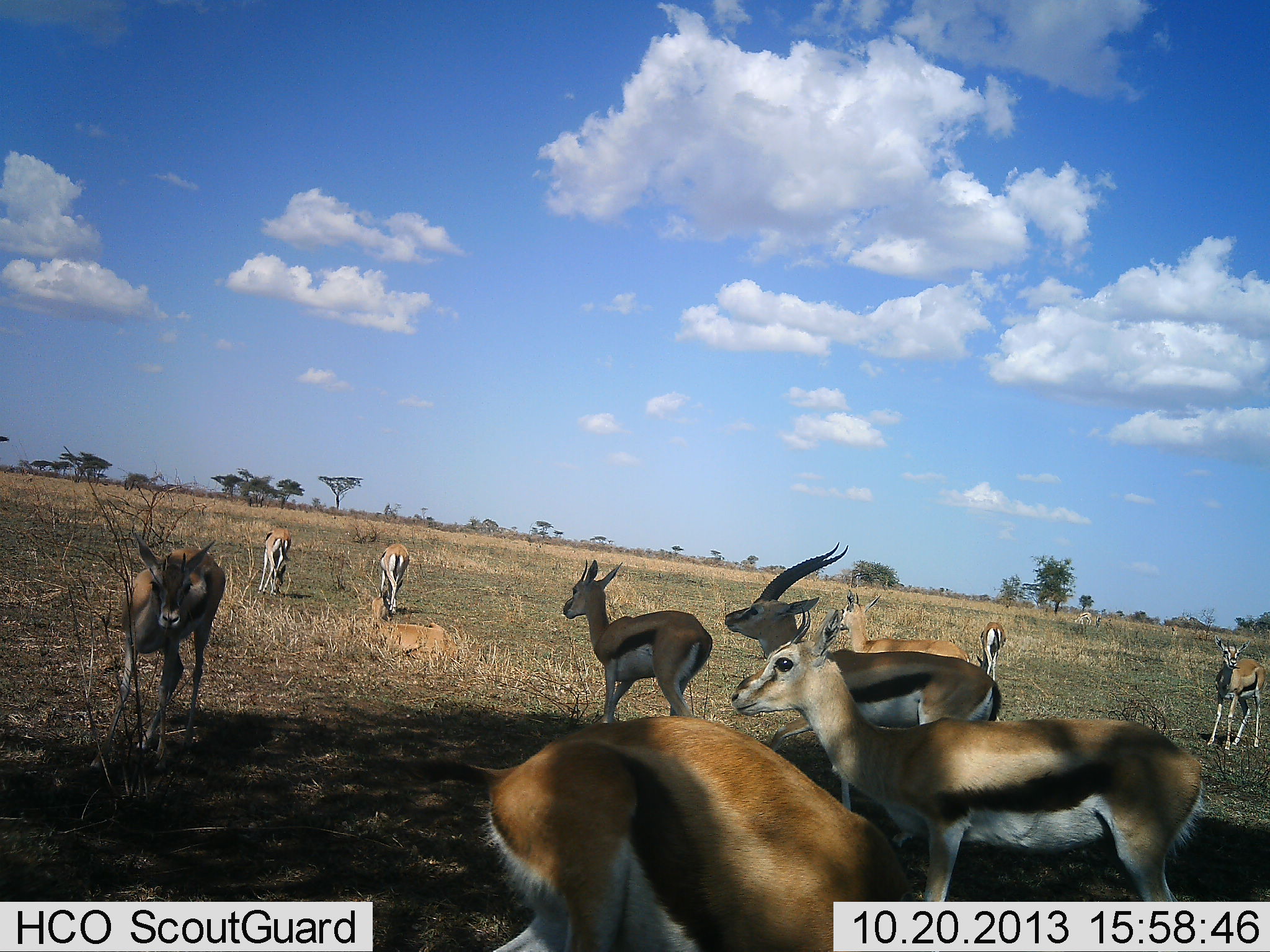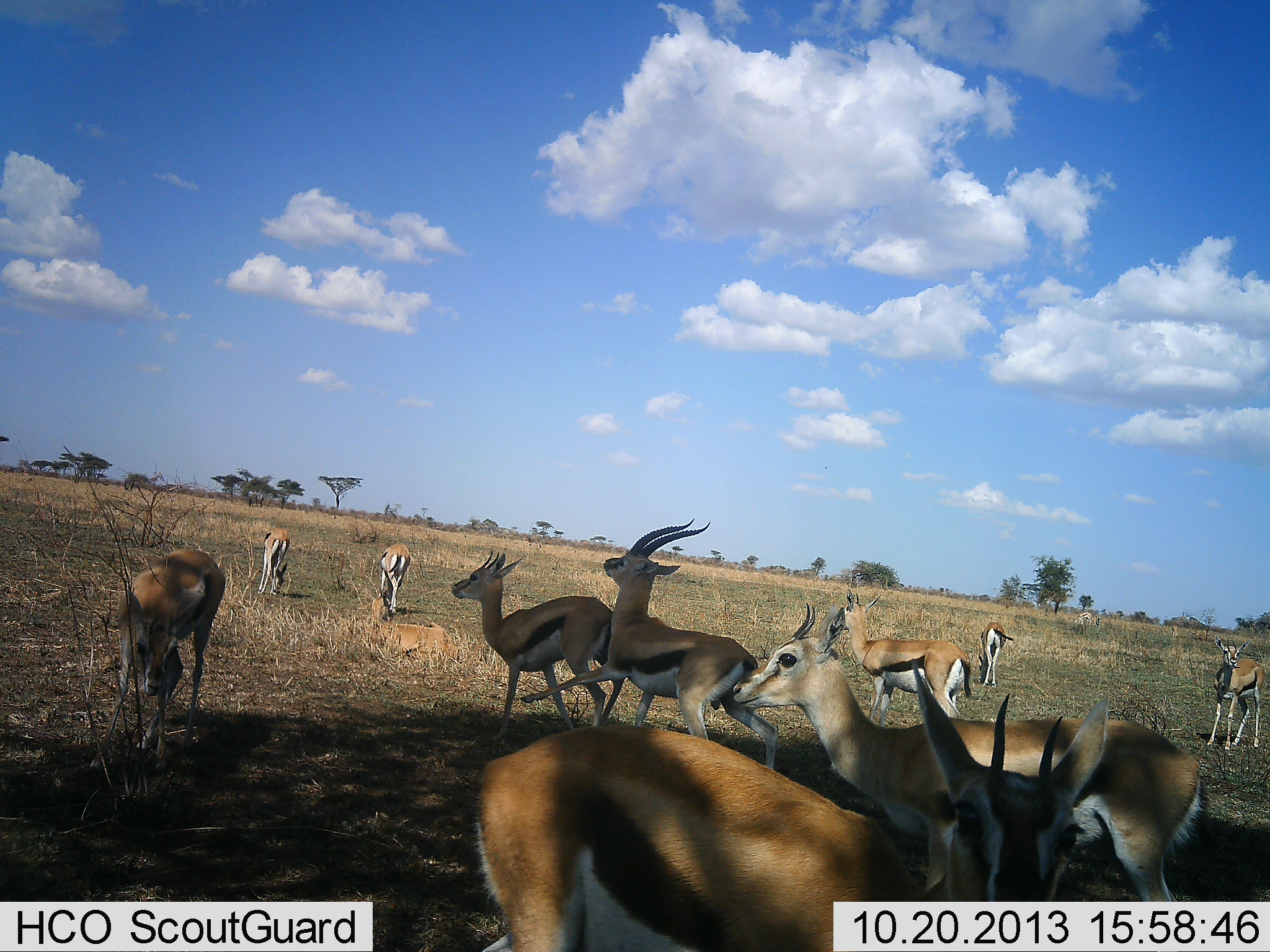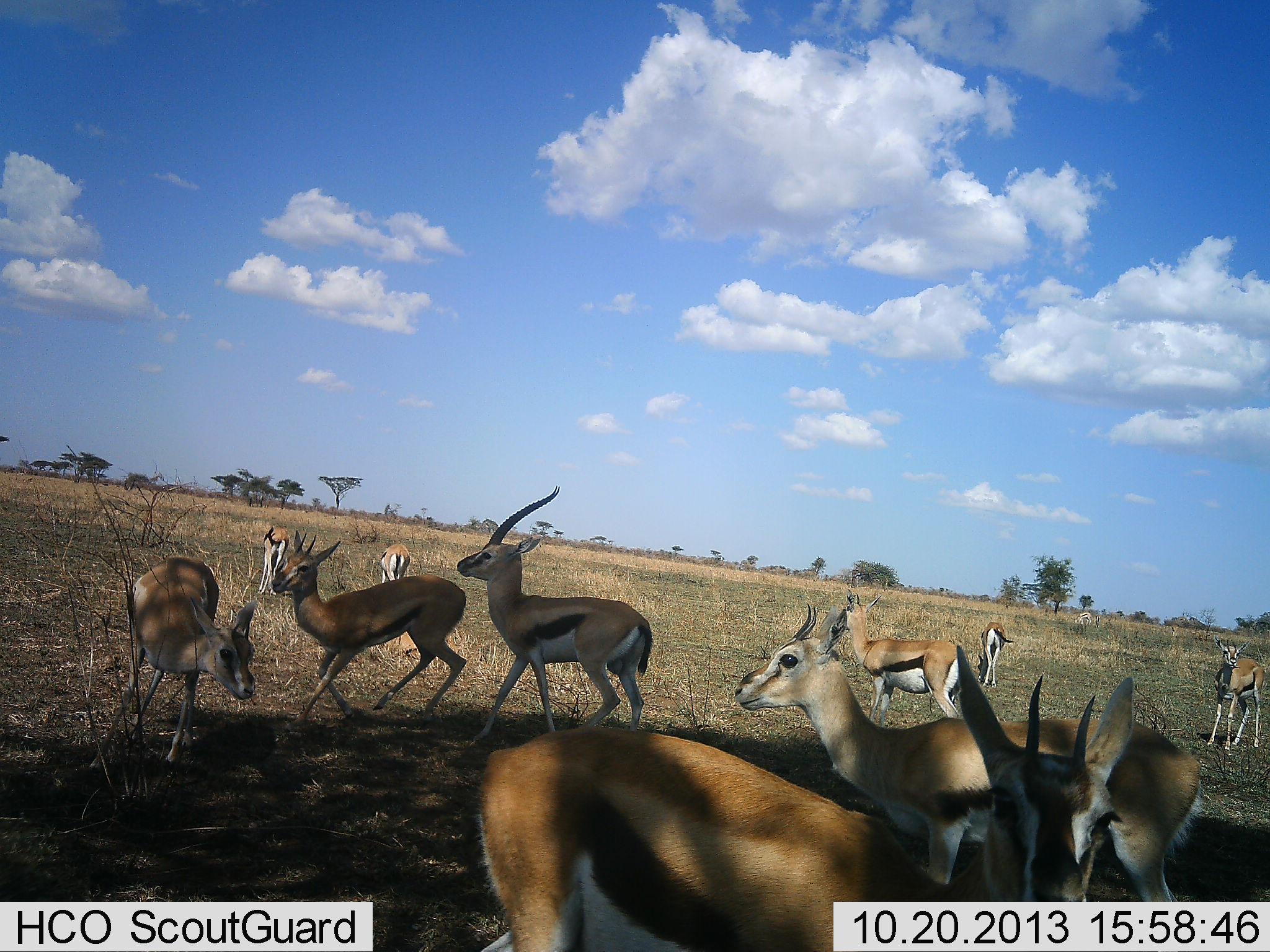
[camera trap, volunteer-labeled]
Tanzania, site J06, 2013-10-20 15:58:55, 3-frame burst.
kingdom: Animalia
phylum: Chordata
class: Mammalia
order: Artiodactyla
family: Bovidae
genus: Eudorcas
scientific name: Eudorcas thomsonii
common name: thomson's gazelle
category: gazellethomsons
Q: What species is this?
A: Gazellethomsons (thomson's gazelle) (Eudorcas thomsonii).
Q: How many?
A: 11-50.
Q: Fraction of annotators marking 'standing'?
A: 100%.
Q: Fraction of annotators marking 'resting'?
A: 0%.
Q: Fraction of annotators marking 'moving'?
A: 50%.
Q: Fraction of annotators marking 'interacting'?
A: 50%.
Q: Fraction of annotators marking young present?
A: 0%.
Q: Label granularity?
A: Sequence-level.